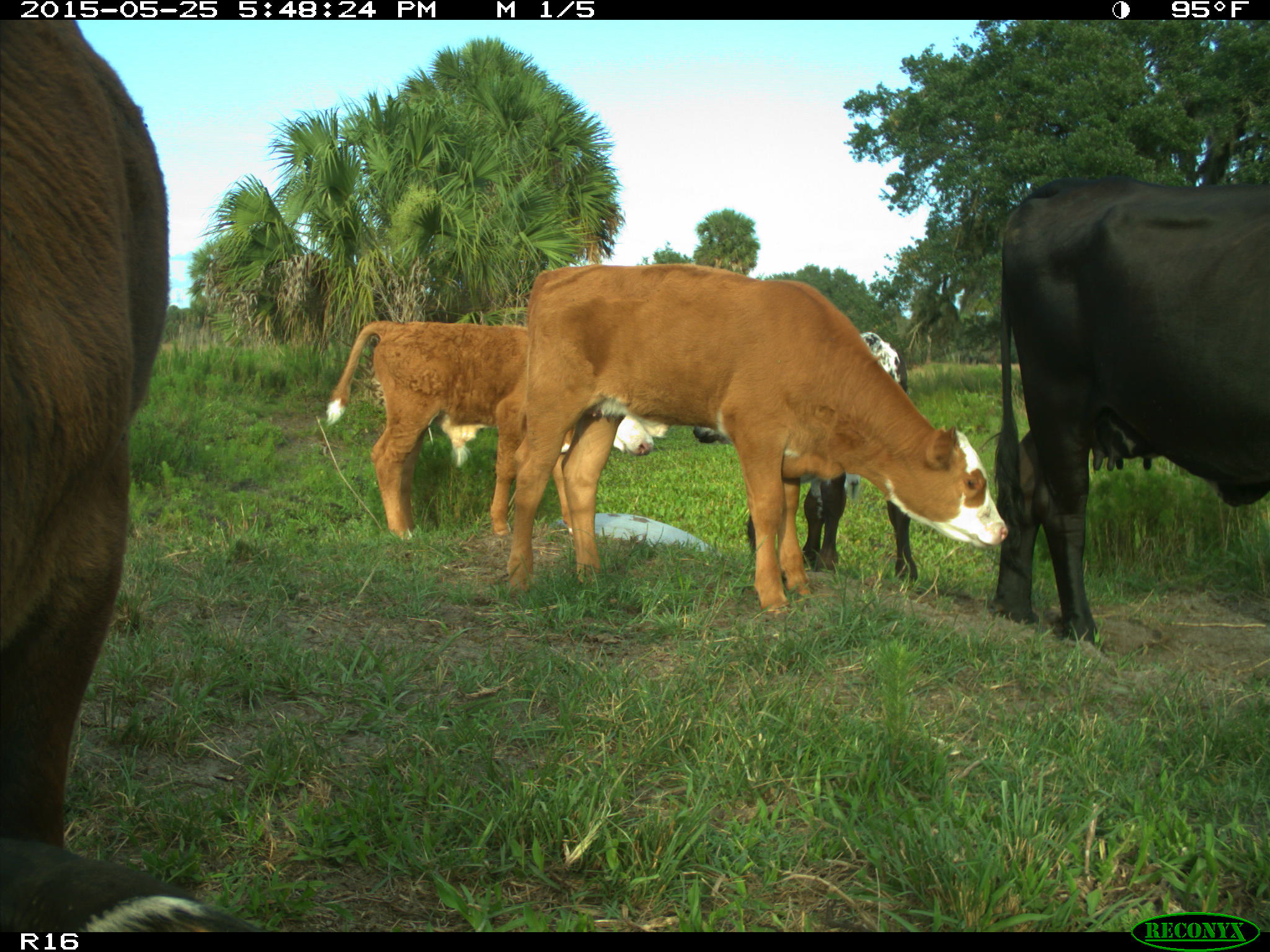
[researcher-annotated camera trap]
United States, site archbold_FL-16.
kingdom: Animalia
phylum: Chordata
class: Mammalia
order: Artiodactyla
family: Bovidae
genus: Bos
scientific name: Bos taurus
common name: domestic cow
Bos taurus (domestic cow).